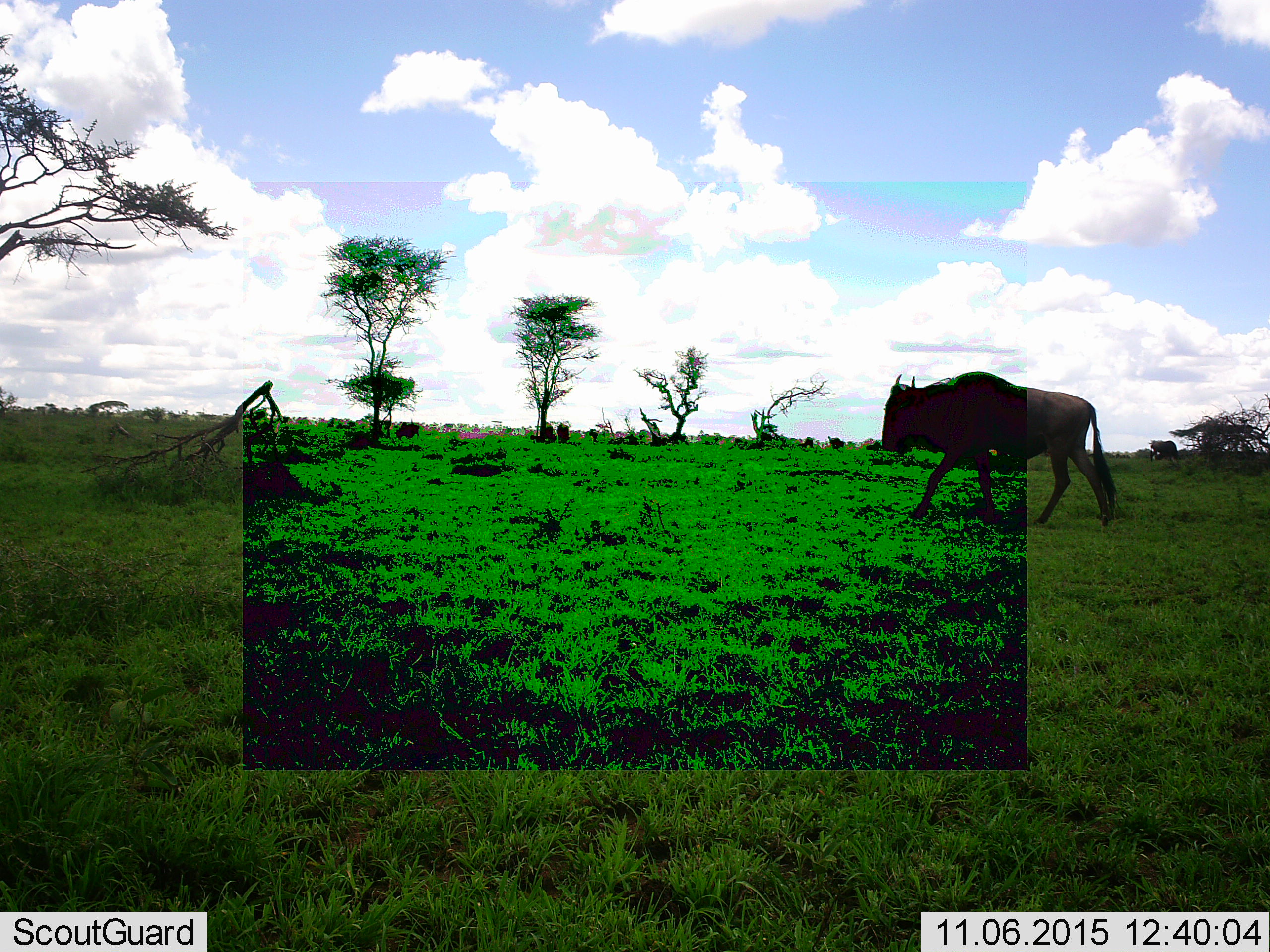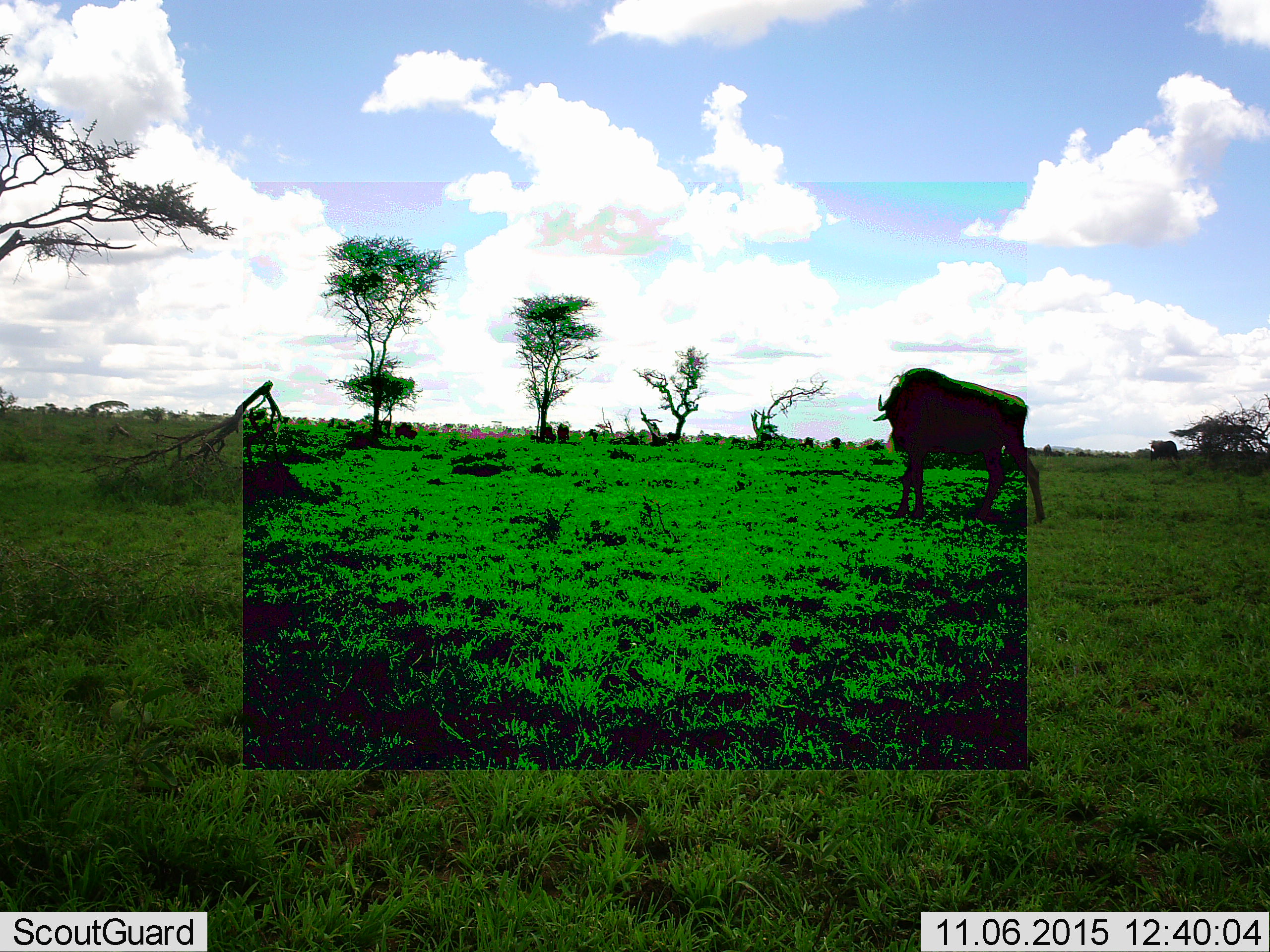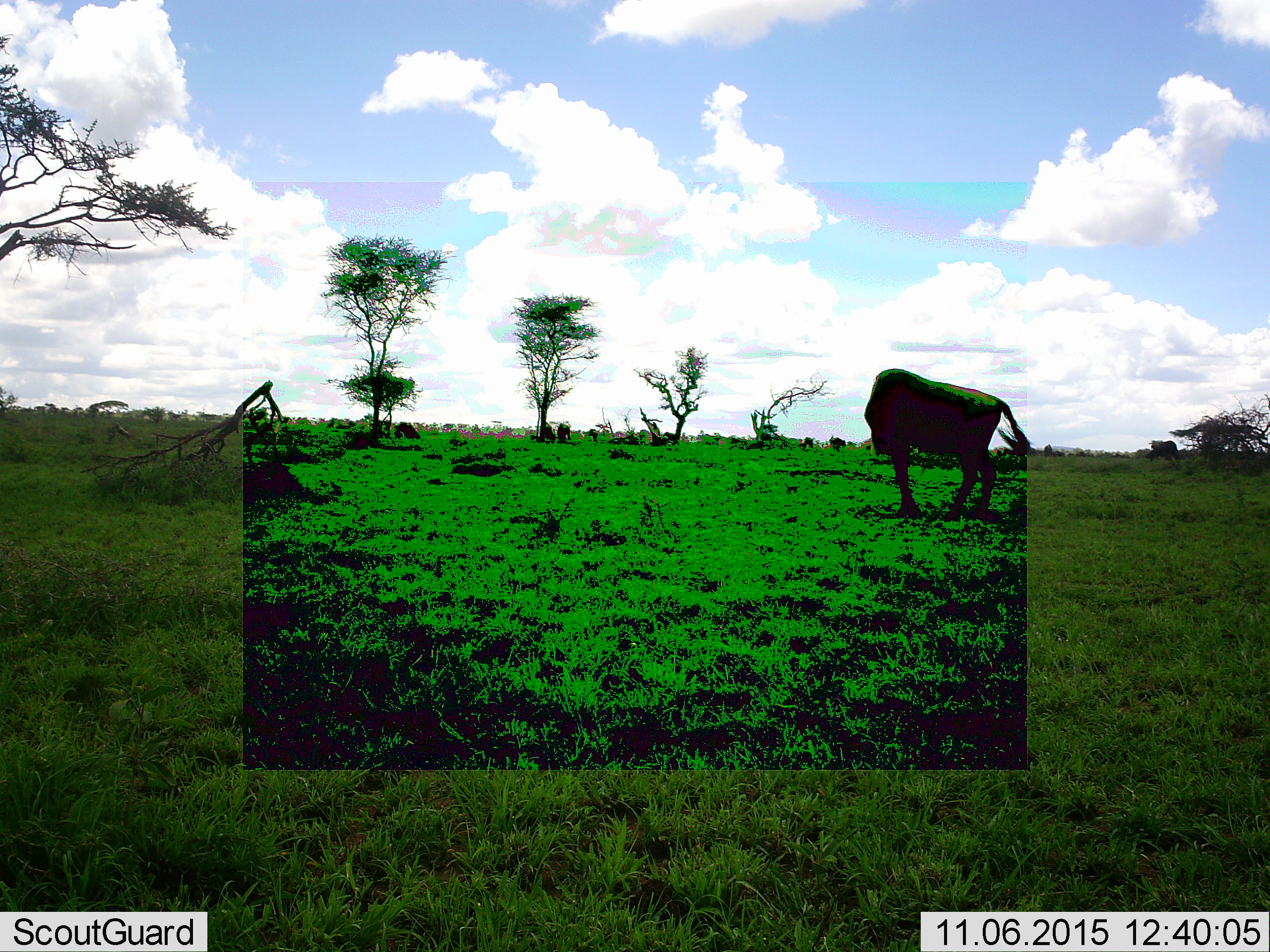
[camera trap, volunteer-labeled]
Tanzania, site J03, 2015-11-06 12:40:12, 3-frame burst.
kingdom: Animalia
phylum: Chordata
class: Mammalia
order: Artiodactyla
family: Bovidae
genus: Connochaetes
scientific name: Connochaetes taurinus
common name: blue wildebeest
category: wildebeest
Wildebeest (blue wildebeest) (Connochaetes taurinus), count 6. Behavior (volunteer vote fractions): standing 25%, resting 0%, moving 88%, interacting 0%. Young present (vote fraction): 0%. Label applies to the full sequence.